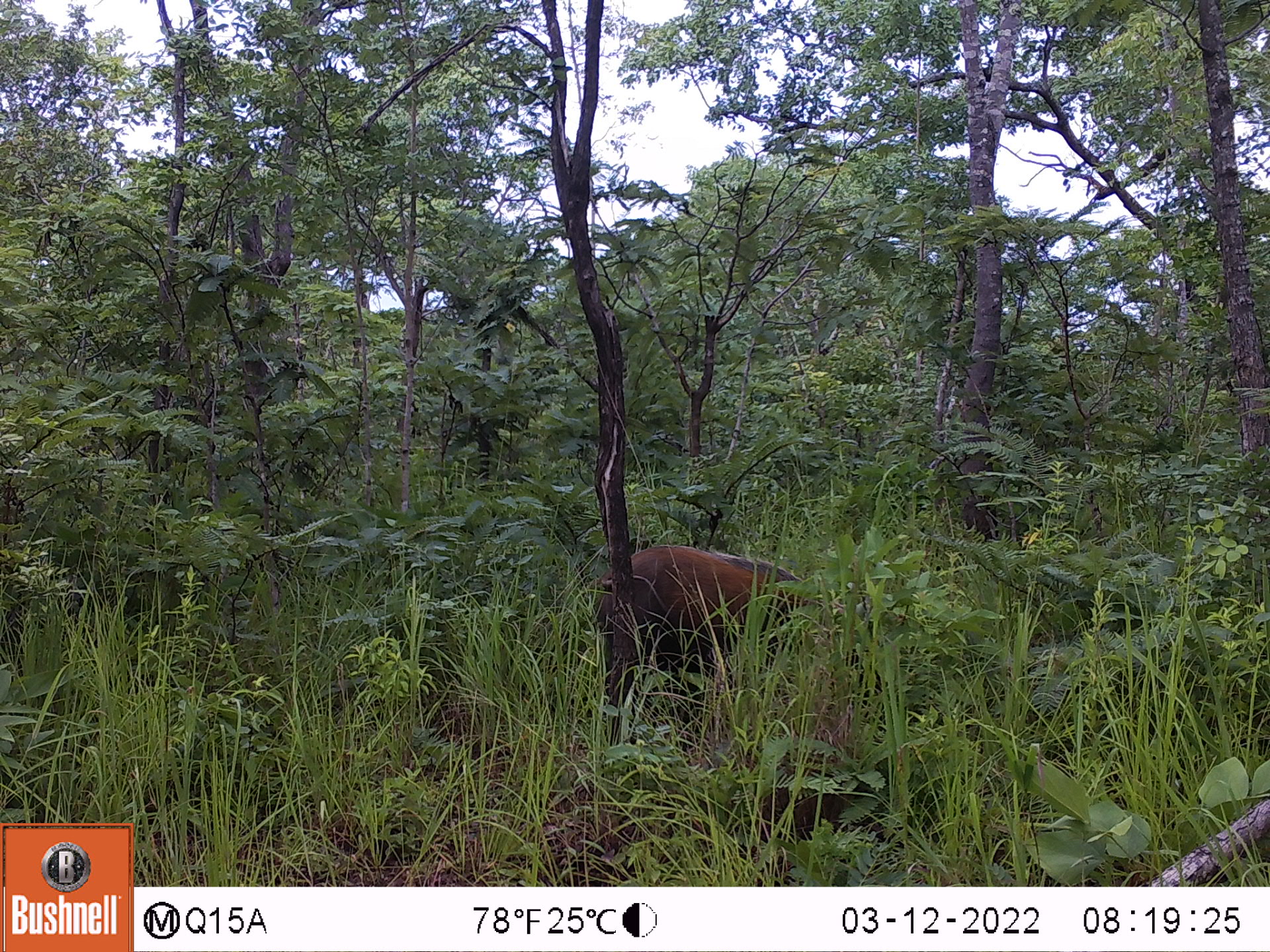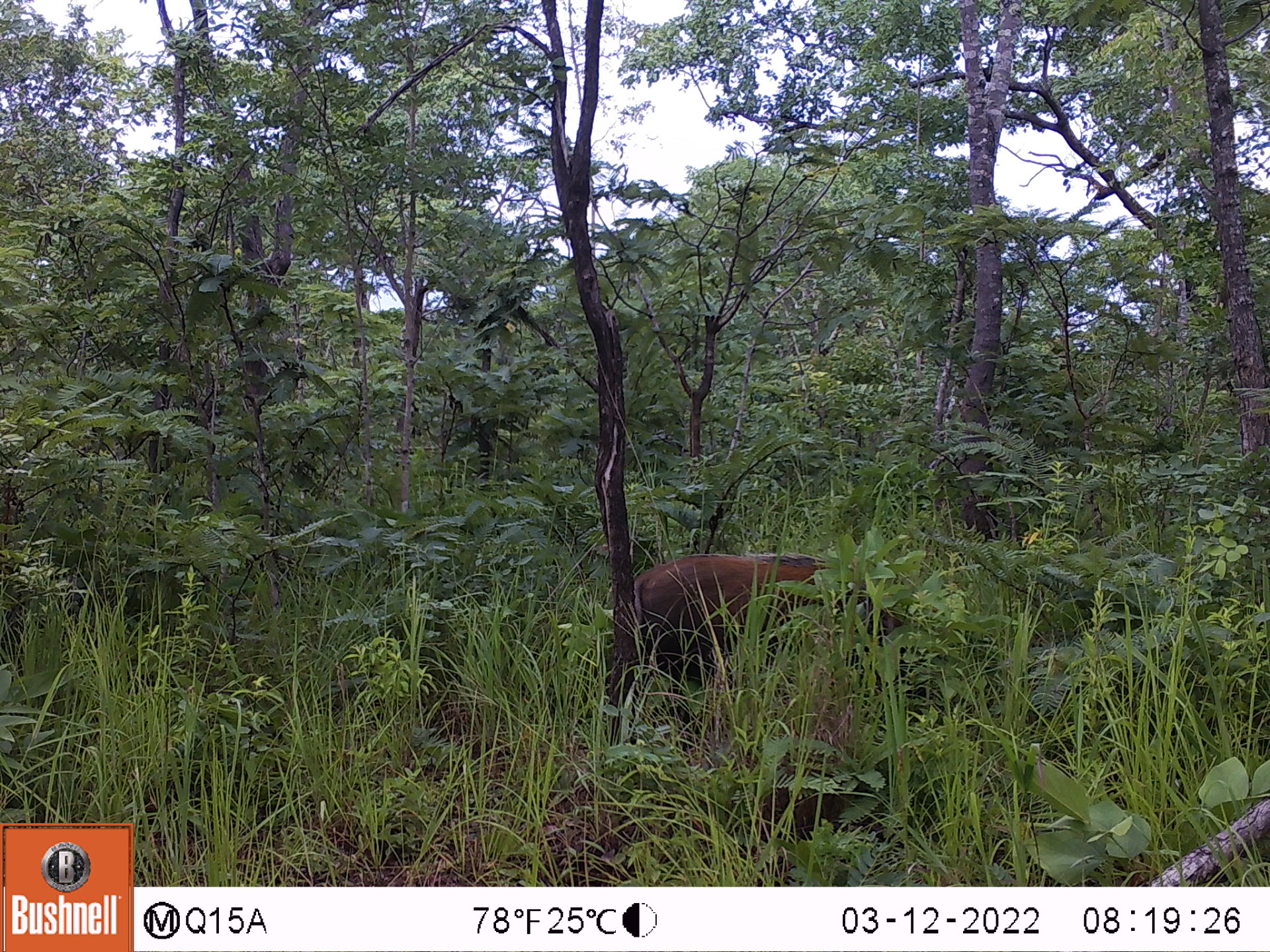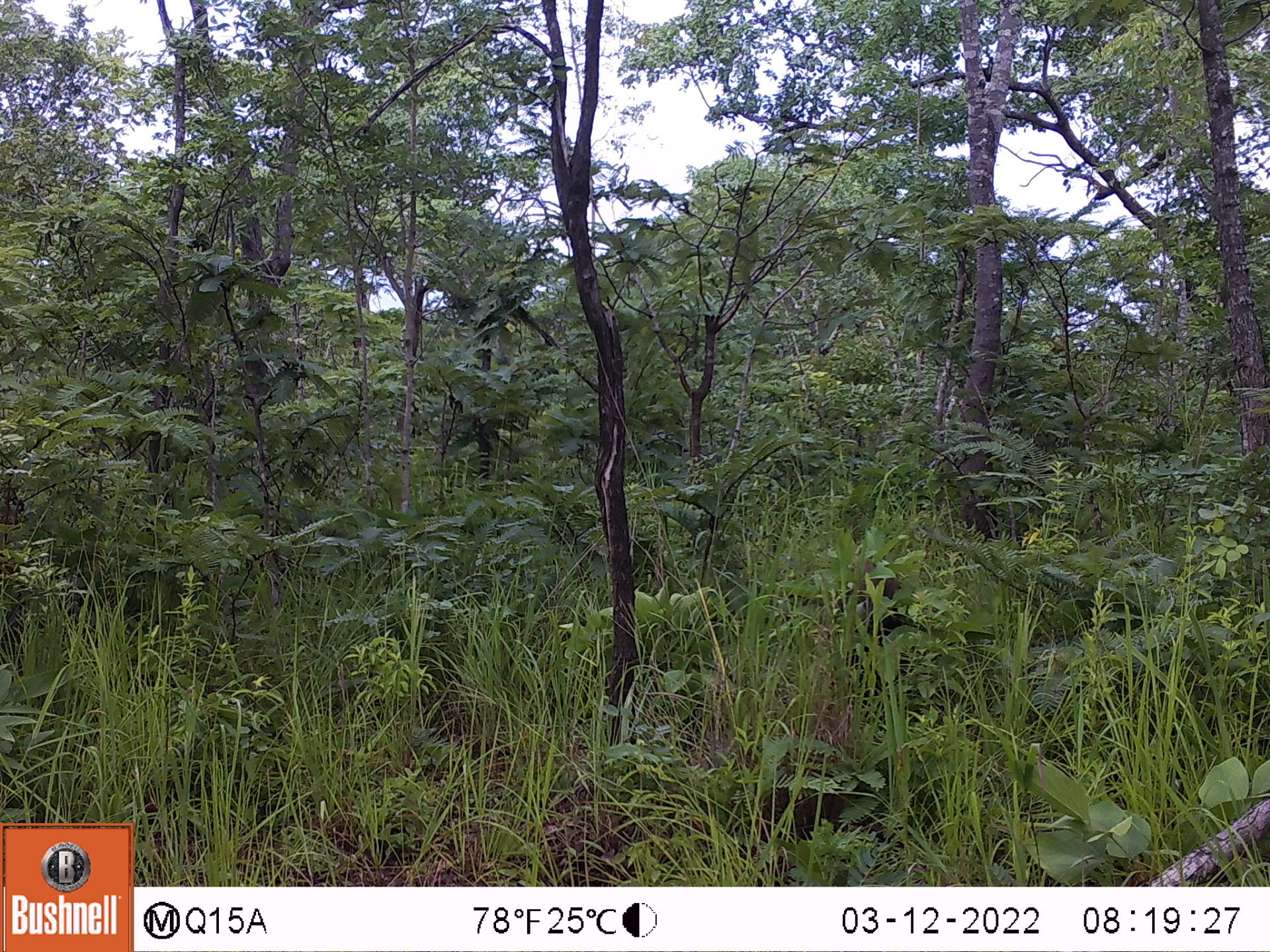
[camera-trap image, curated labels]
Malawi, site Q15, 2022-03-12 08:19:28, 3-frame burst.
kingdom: Animalia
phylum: Chordata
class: Mammalia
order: Artiodactyla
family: Suidae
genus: Potamochoerus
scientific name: Potamochoerus larvatus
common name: bushpig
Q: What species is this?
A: Bushpig (Potamochoerus larvatus).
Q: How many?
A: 1.